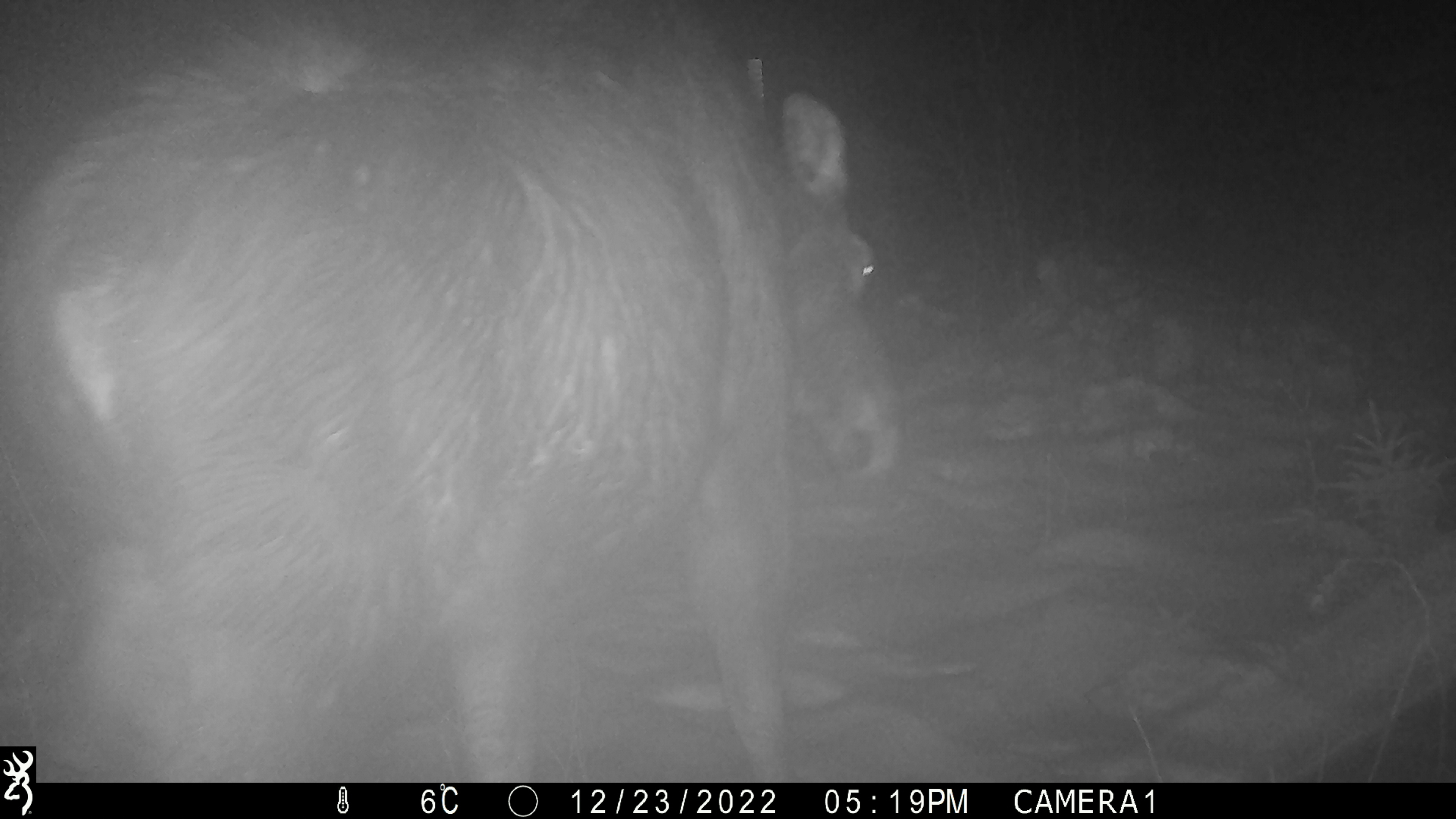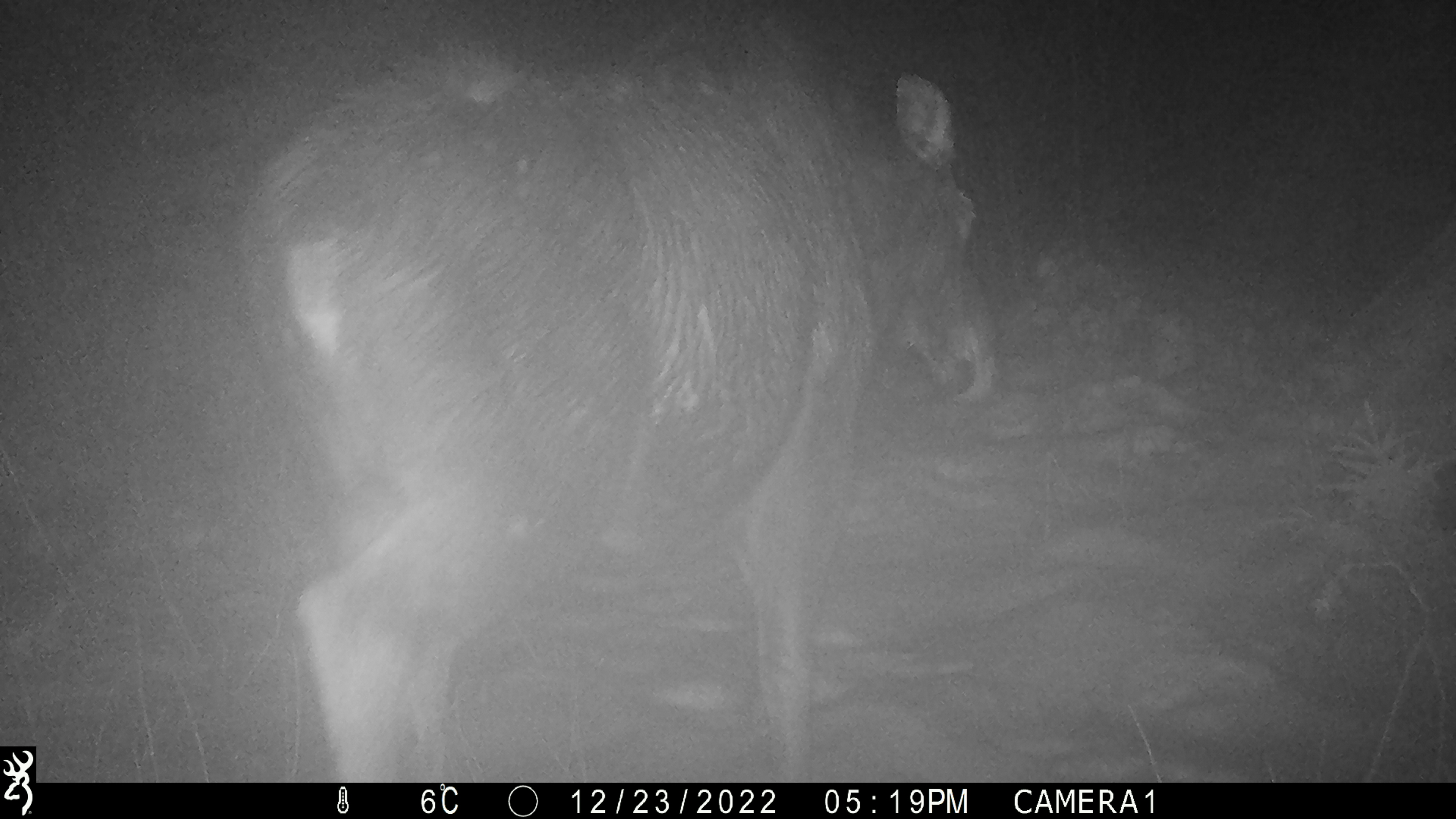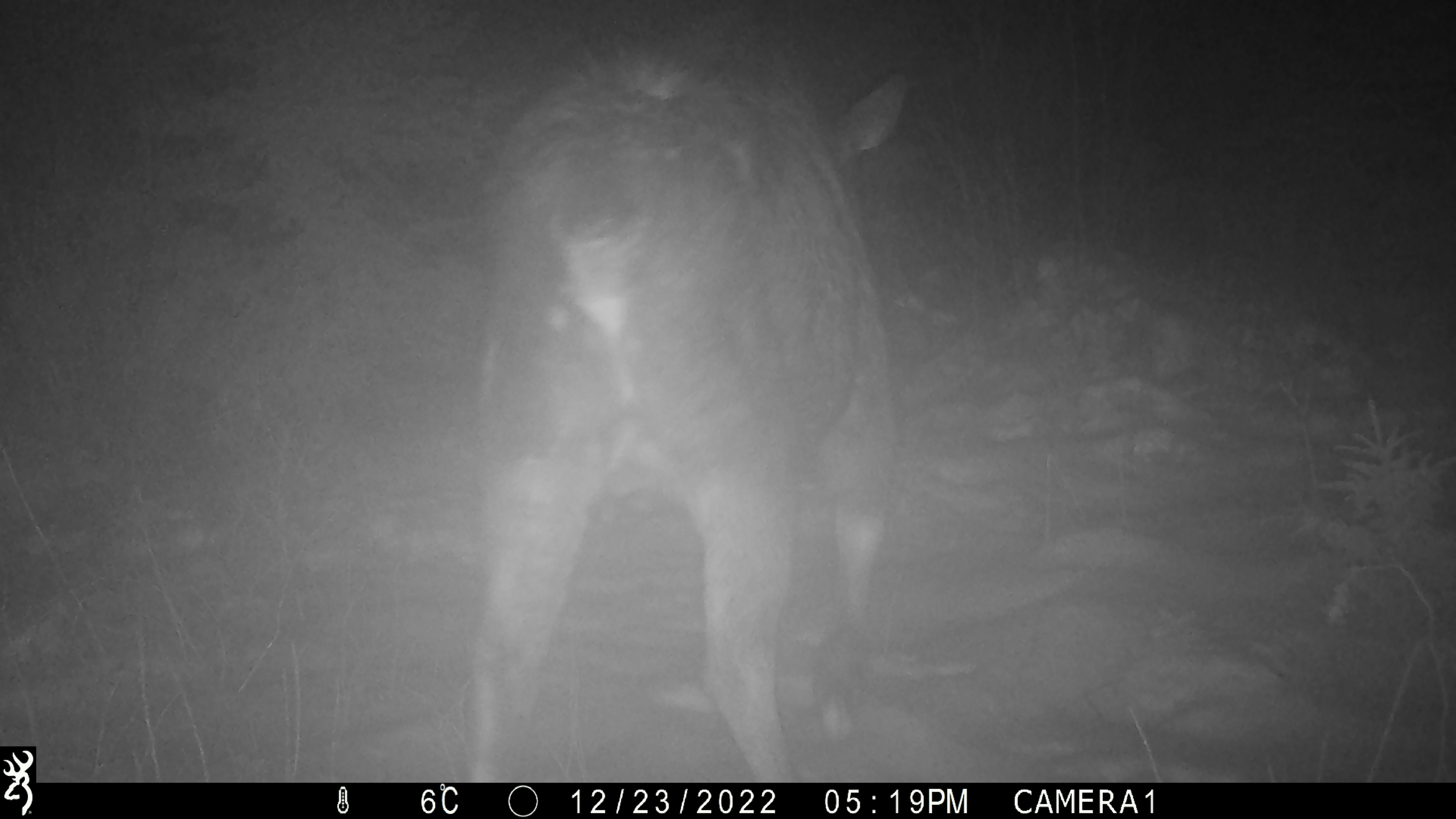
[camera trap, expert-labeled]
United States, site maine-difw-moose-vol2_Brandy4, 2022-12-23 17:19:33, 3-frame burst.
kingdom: Animalia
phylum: Chordata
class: Mammalia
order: Artiodactyla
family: Cervidae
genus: Alces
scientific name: Alces alces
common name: moose